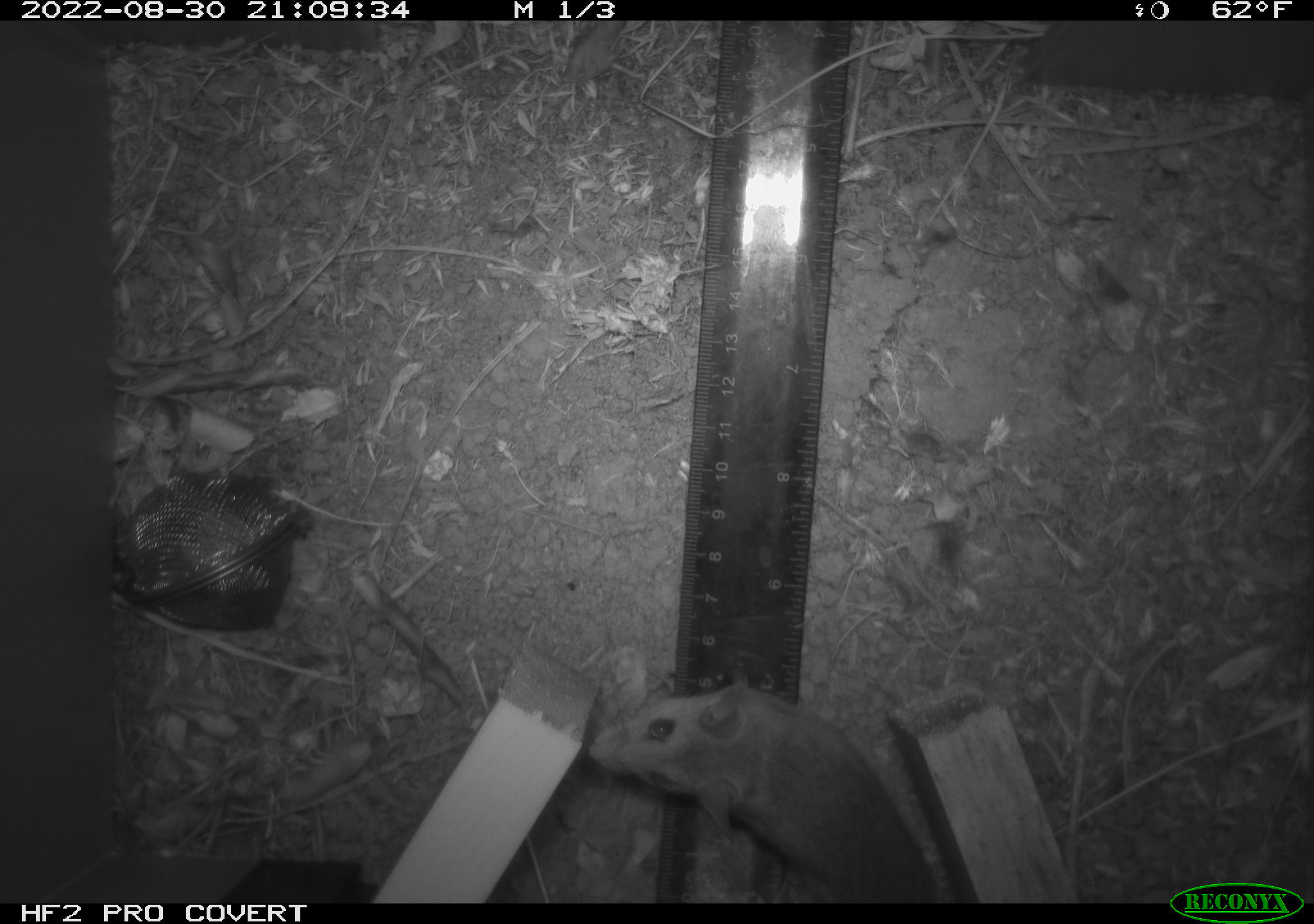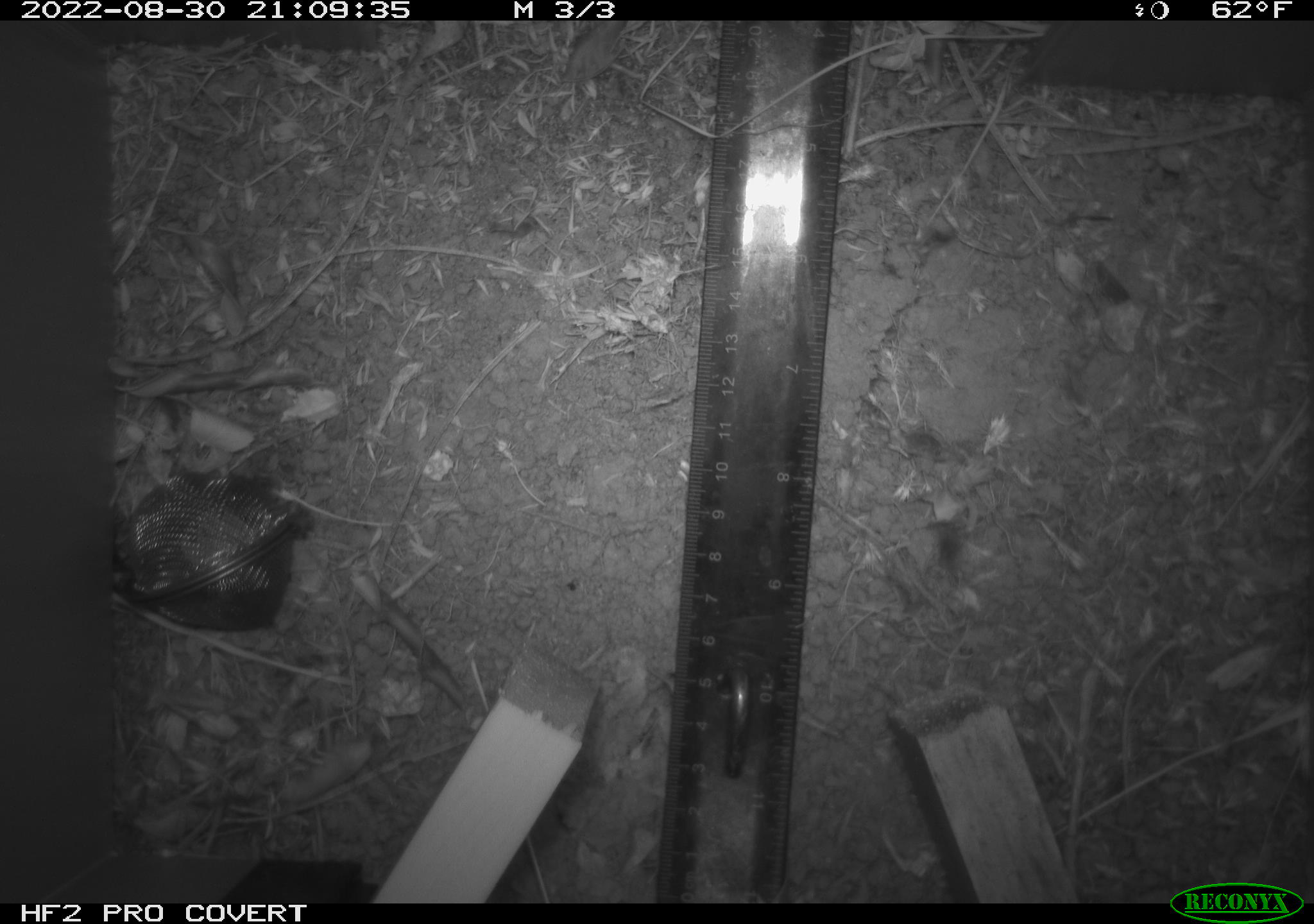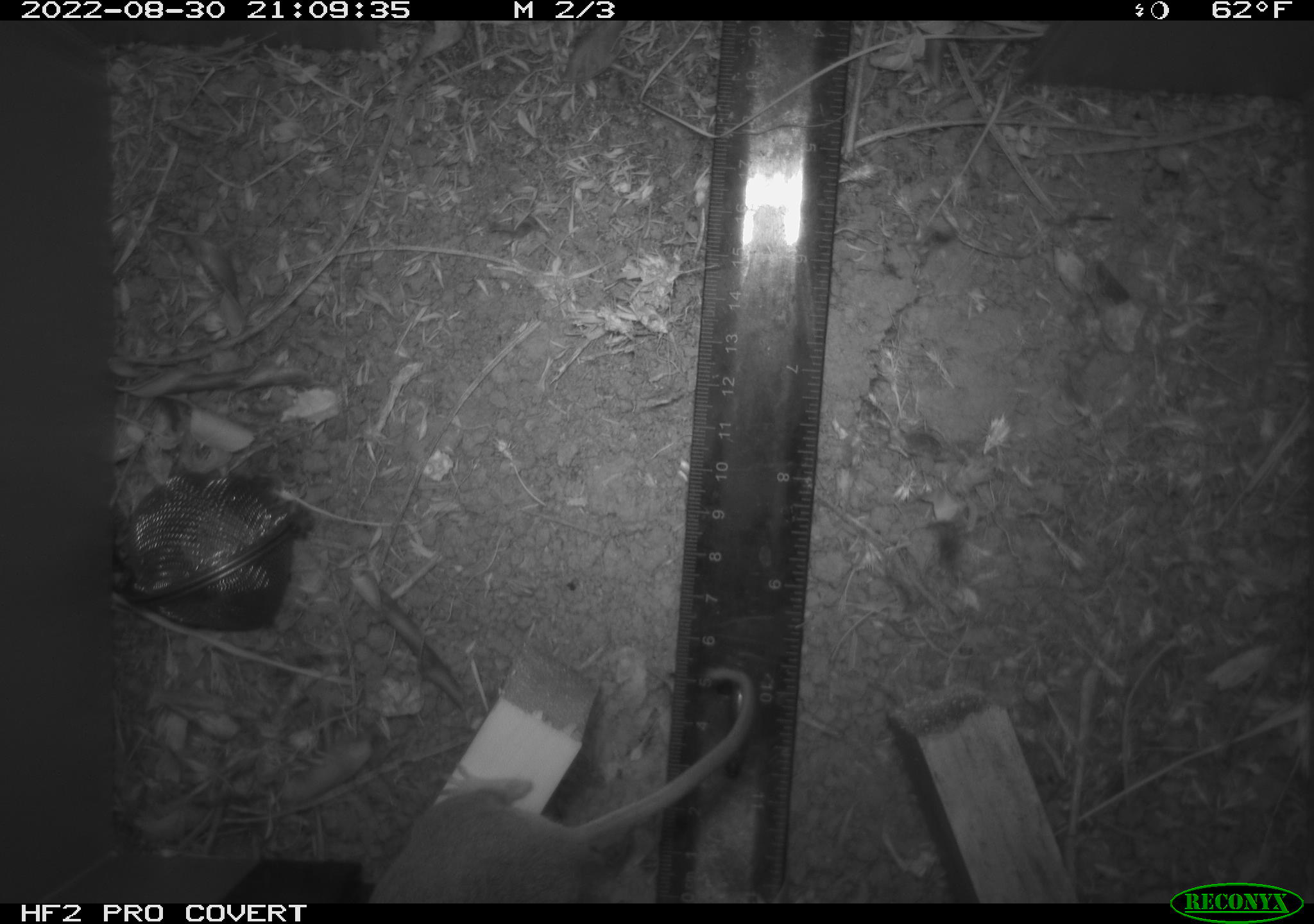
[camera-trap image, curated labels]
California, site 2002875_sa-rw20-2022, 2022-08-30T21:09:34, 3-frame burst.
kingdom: Animalia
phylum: Chordata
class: Mammalia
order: Rodentia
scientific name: Rodentia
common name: mouse species